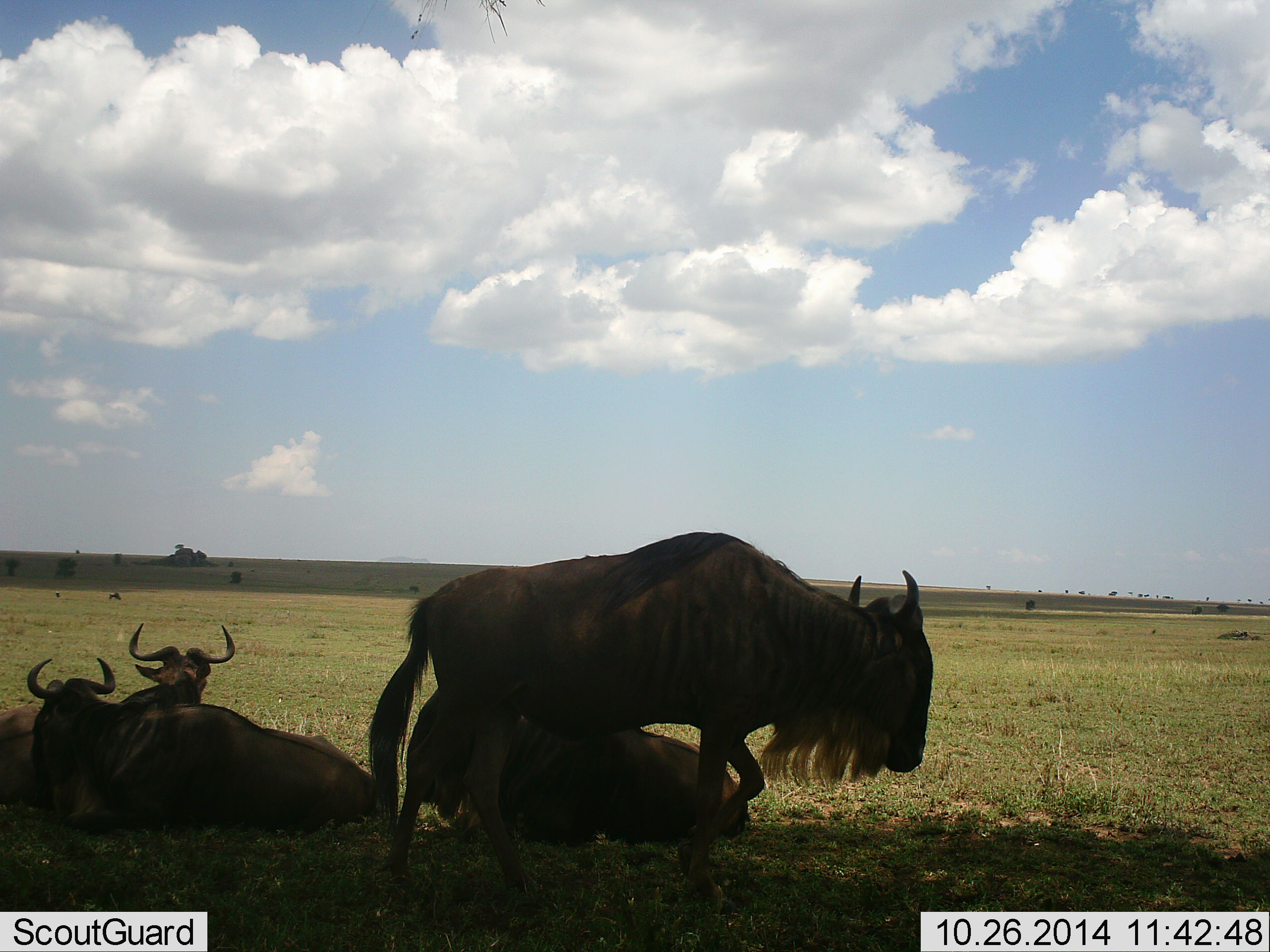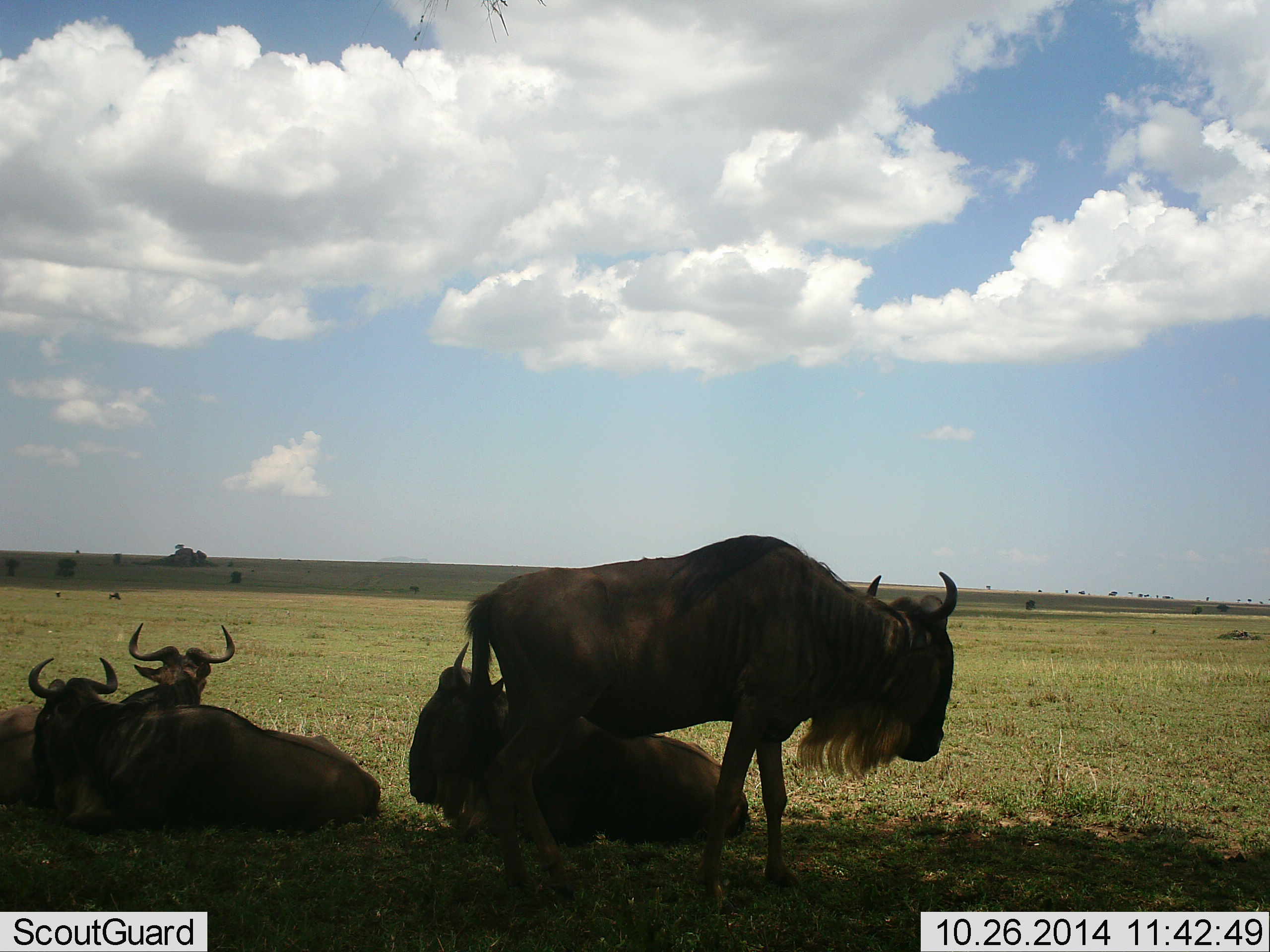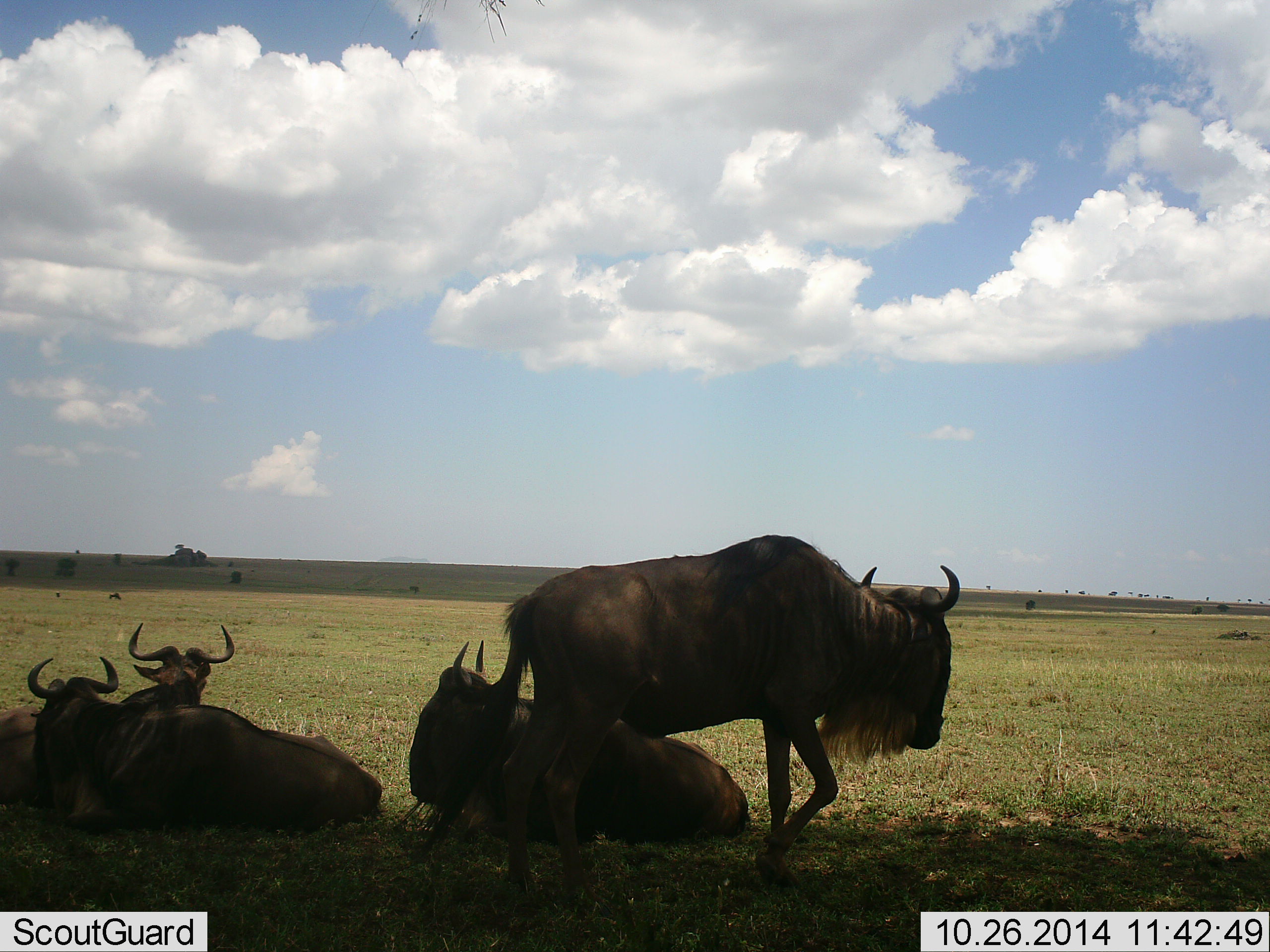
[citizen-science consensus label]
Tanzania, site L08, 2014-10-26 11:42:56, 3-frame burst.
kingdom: Animalia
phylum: Chordata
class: Mammalia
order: Artiodactyla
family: Bovidae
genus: Connochaetes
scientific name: Connochaetes taurinus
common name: blue wildebeest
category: wildebeest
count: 4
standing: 50%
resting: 100%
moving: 30%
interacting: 0%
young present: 0%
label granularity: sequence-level